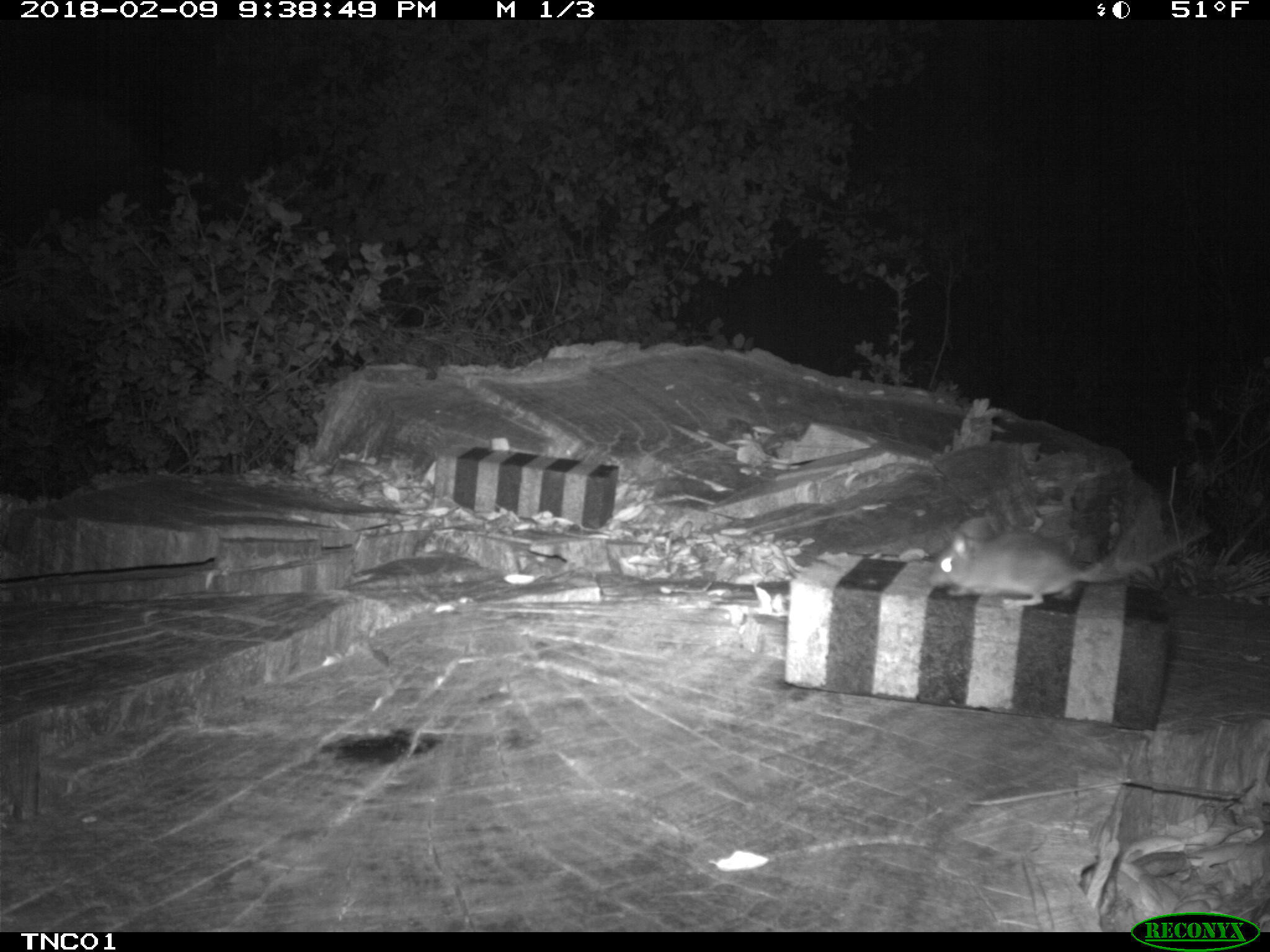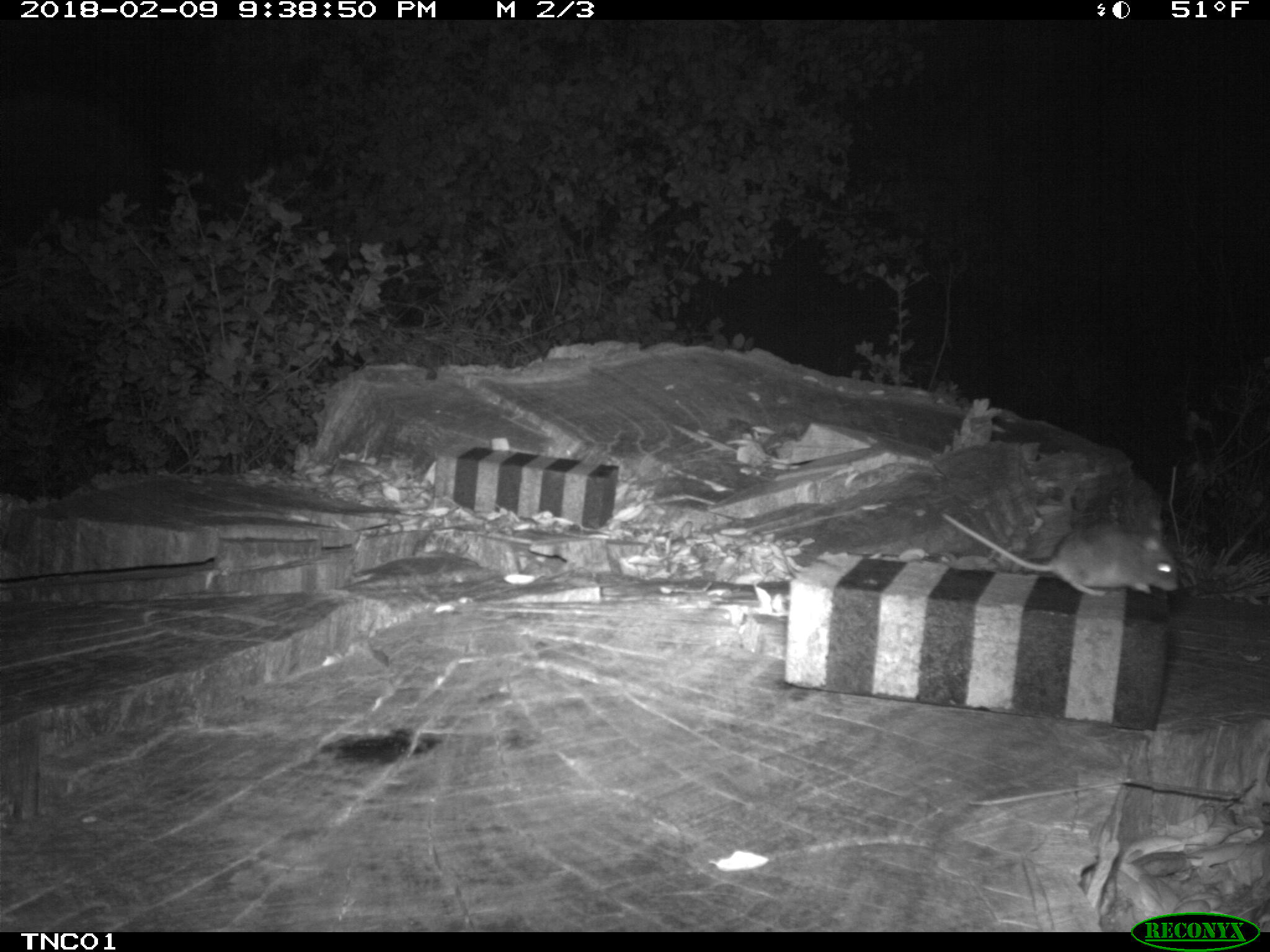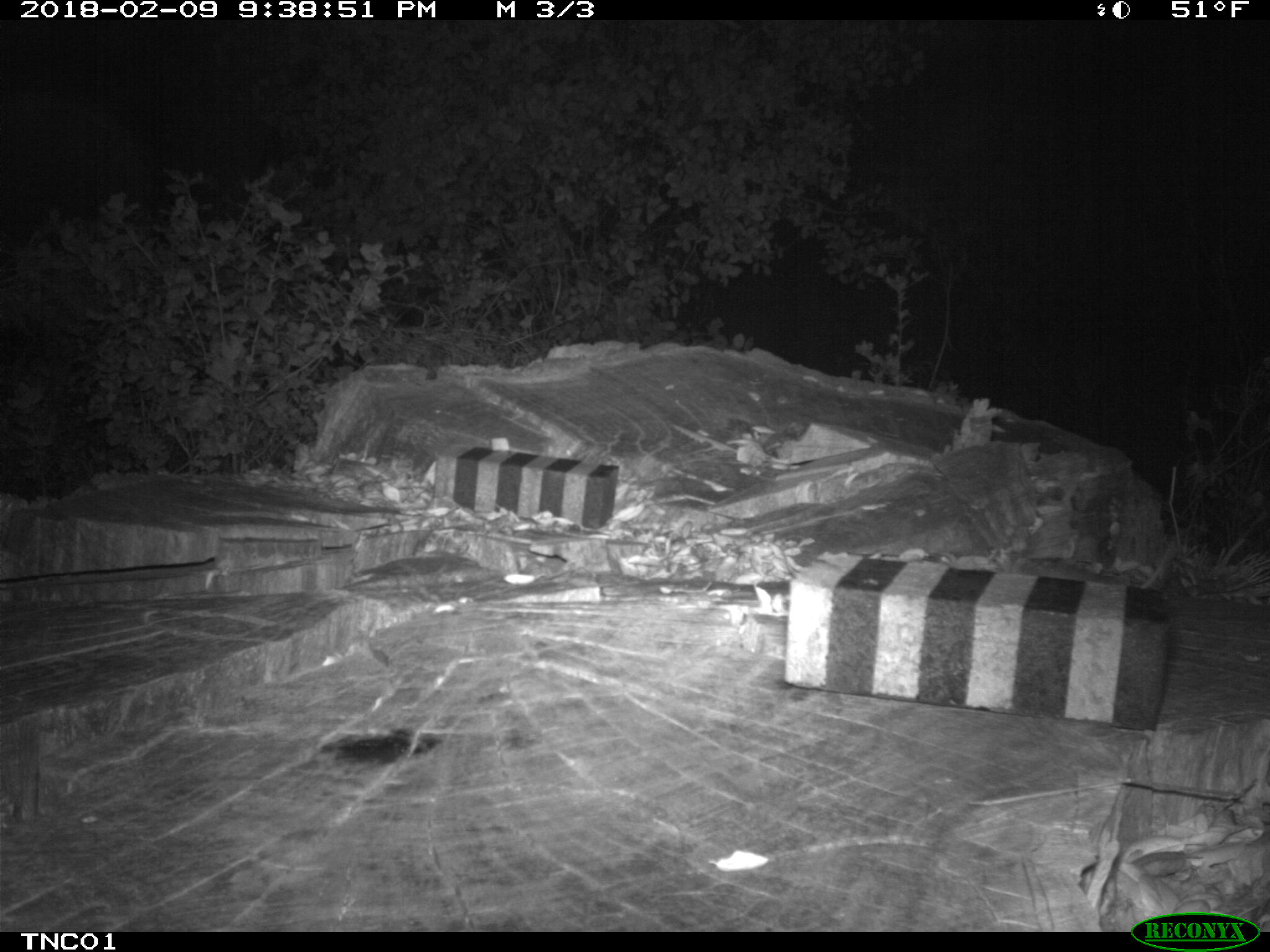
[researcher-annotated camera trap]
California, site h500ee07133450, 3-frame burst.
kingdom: Animalia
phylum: Chordata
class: Mammalia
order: Rodentia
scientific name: Rodentia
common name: rodent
Rodent (Rodentia).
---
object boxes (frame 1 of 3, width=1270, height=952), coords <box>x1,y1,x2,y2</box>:
rodent: <box>927,531,1127,607</box>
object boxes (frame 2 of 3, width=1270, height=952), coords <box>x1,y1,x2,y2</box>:
rodent: <box>941,512,1180,597</box>